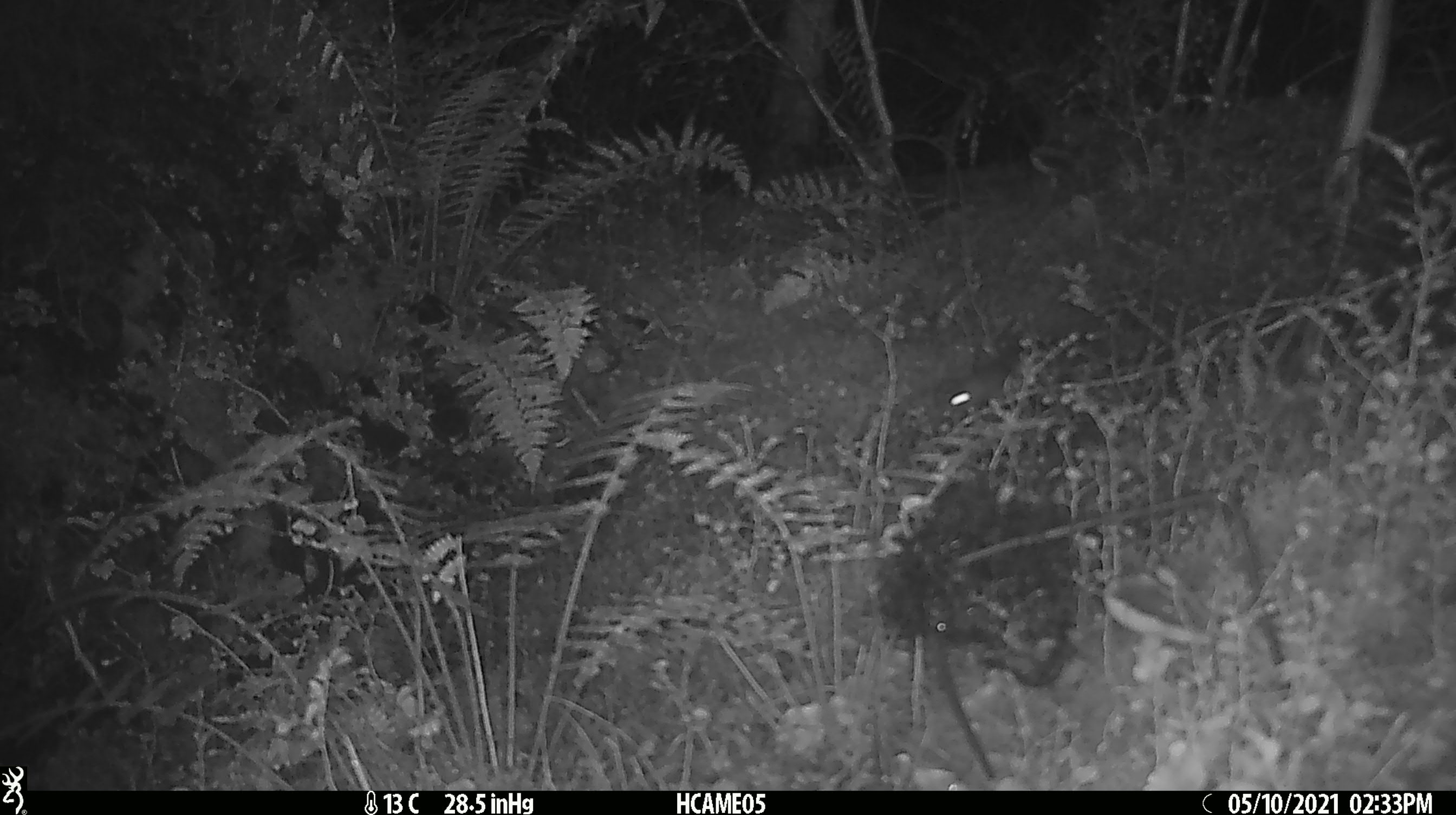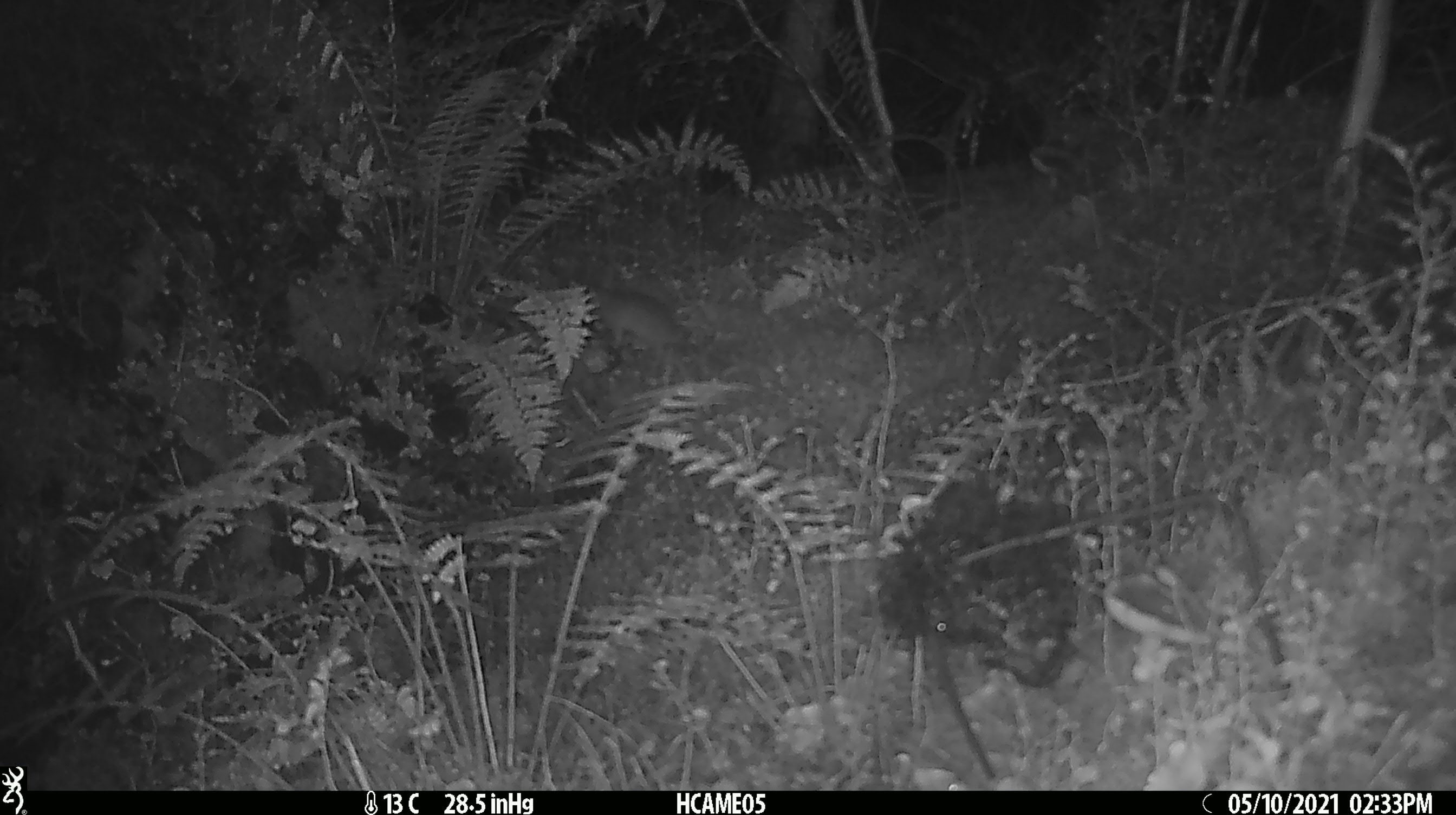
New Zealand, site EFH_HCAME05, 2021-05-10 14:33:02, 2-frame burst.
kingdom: Animalia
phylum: Chordata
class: Mammalia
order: Rodentia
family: Muridae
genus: Rattus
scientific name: Rattus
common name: rat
Rat (Rattus).